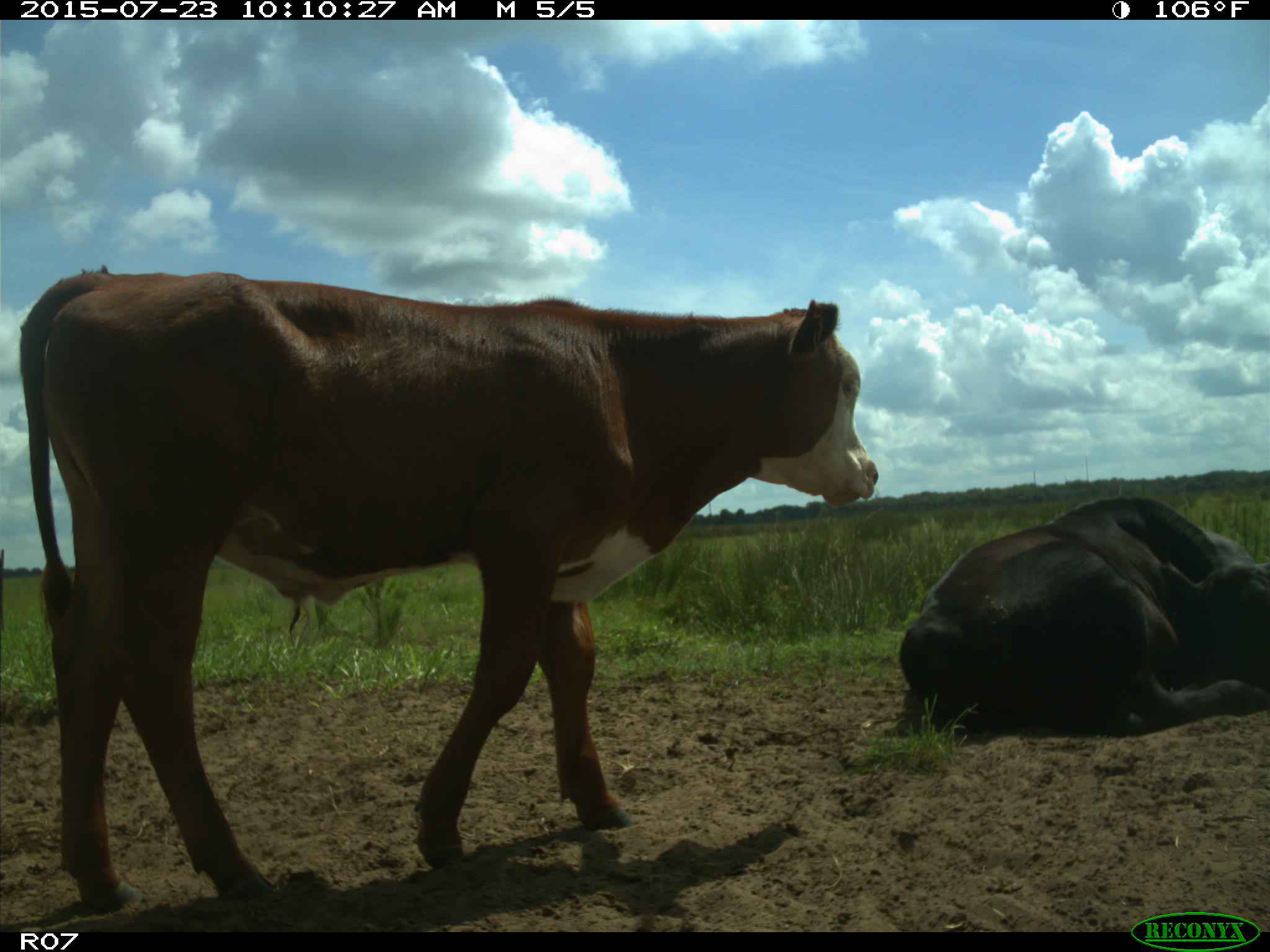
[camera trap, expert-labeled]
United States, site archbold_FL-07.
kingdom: Animalia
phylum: Chordata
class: Mammalia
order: Artiodactyla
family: Bovidae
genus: Bos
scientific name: Bos taurus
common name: domestic cow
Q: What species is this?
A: Bos taurus (domestic cow).